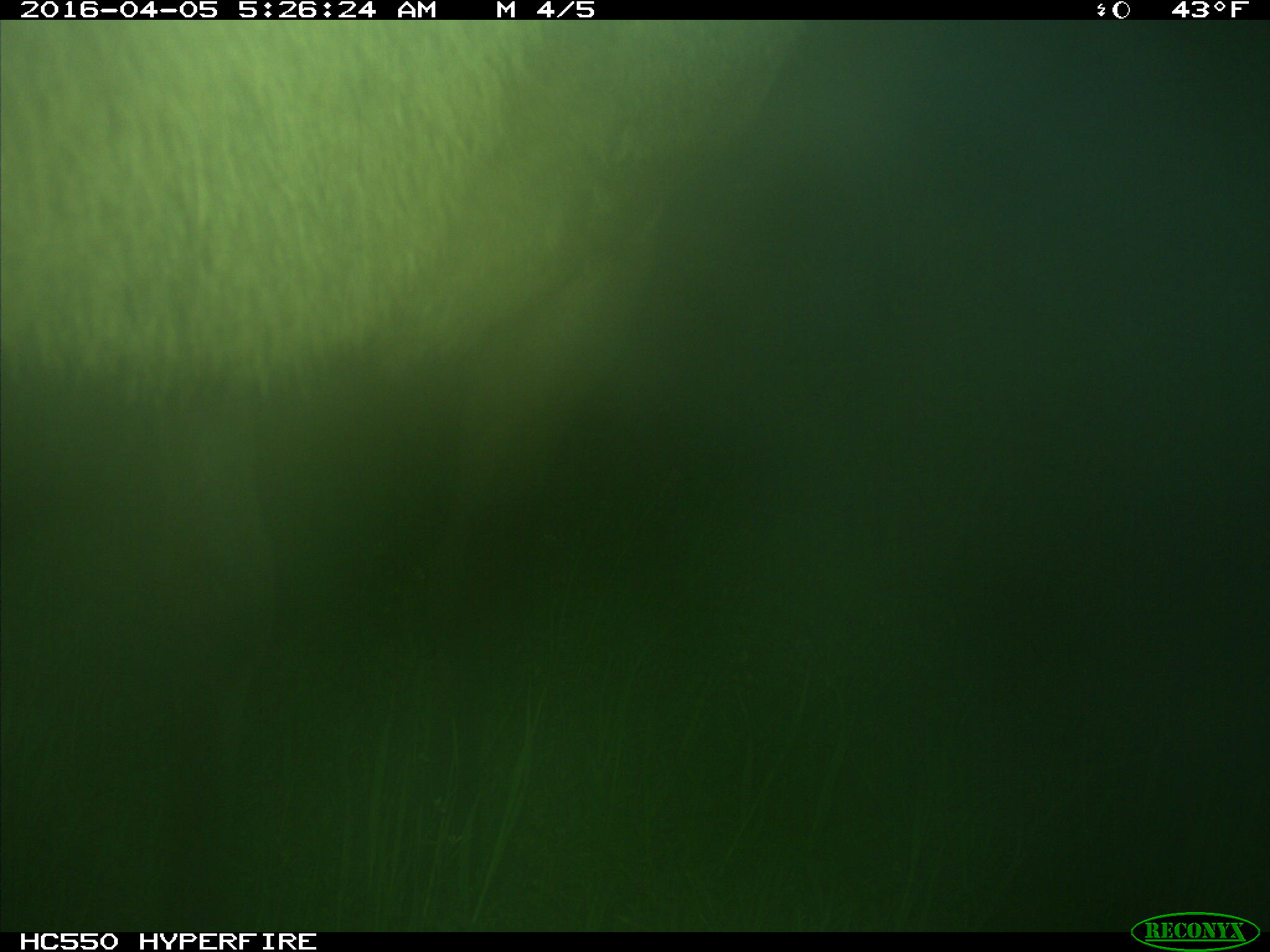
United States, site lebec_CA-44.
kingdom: Animalia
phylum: Chordata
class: Mammalia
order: Artiodactyla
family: Cervidae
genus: Cervus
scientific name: Cervus canadensis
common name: elk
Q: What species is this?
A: Cervus canadensis (elk).